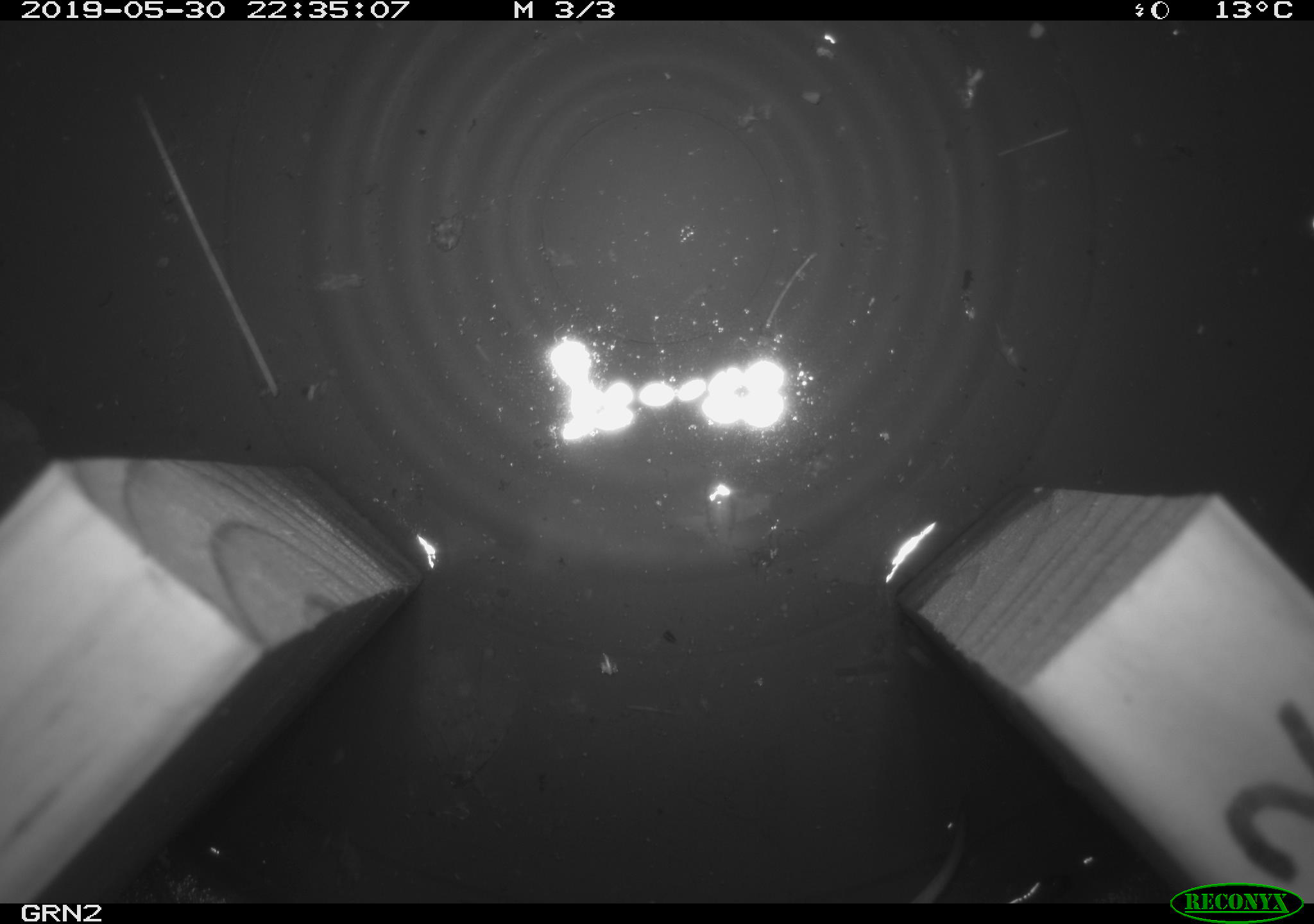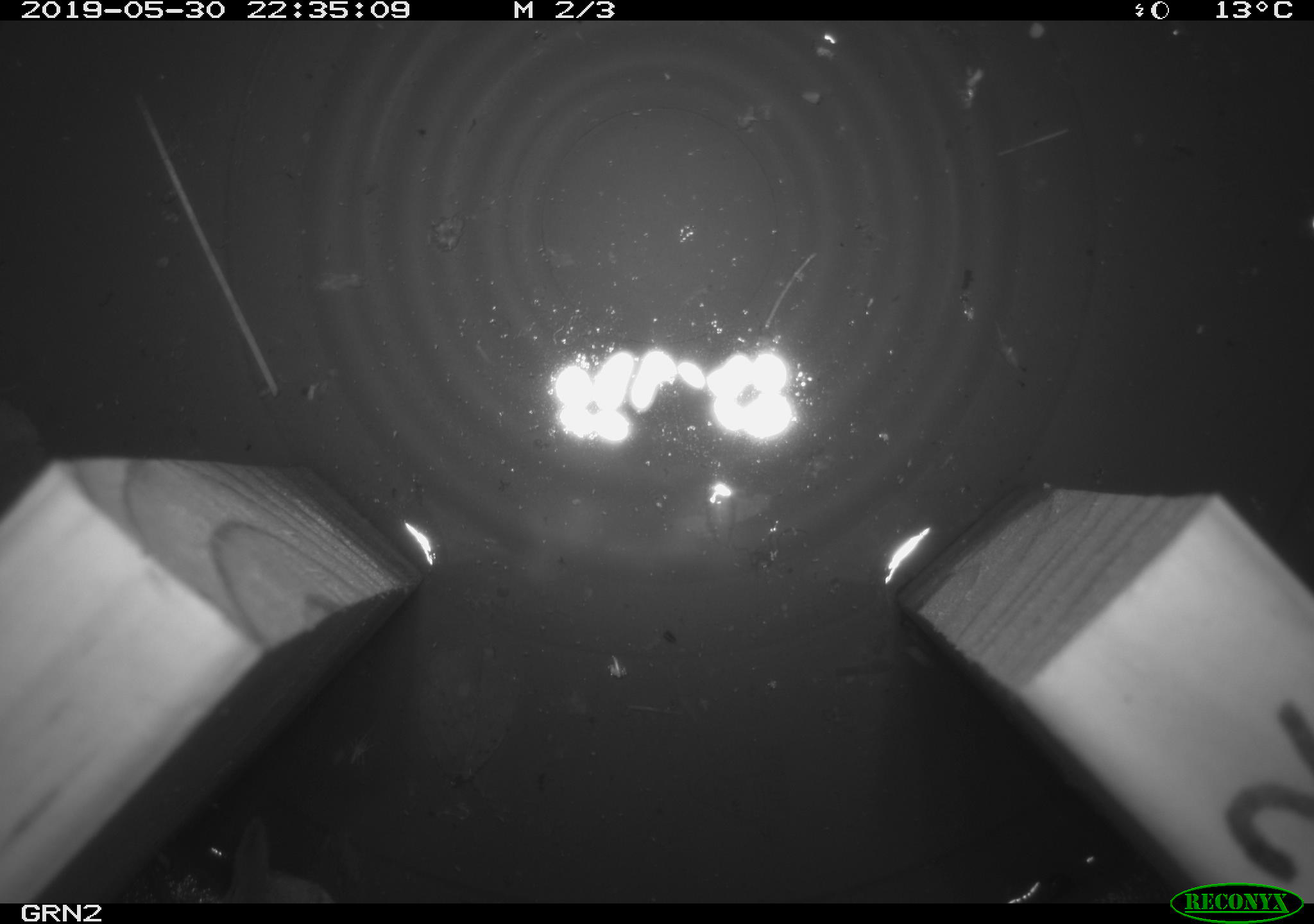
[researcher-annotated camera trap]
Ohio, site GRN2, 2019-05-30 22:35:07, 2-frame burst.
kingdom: Animalia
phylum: Chordata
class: Mammalia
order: Eulipotyphla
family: Soricidae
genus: Sorex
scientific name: Sorex cinereus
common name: masked shrew